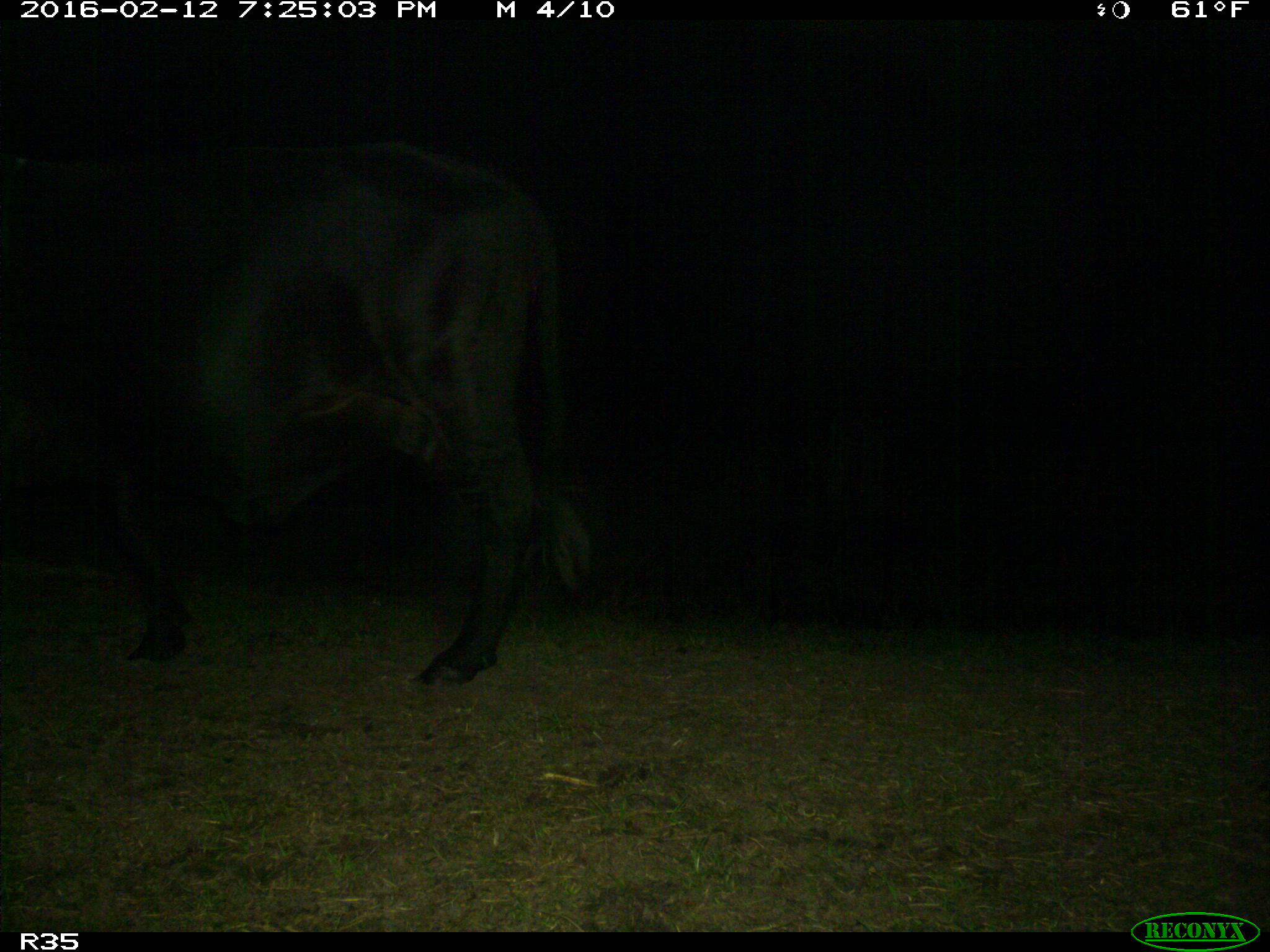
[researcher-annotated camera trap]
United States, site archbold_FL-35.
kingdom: Animalia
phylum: Chordata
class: Mammalia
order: Artiodactyla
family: Bovidae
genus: Bos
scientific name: Bos taurus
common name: domestic cow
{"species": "Bos taurus (domestic cow)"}